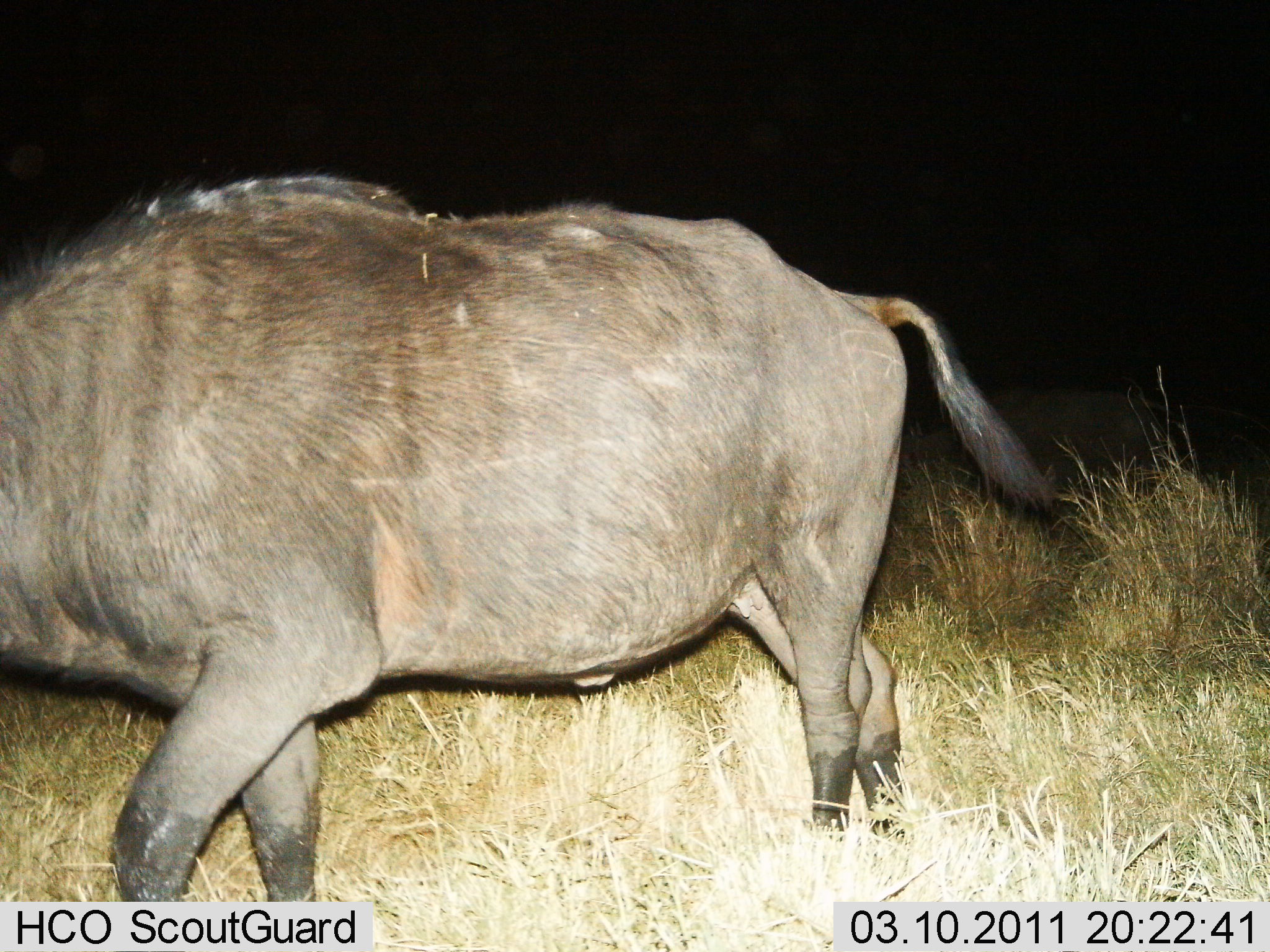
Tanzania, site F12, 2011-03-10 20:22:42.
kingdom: Animalia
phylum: Chordata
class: Mammalia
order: Artiodactyla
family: Bovidae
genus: Connochaetes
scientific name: Connochaetes taurinus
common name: blue wildebeest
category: wildebeest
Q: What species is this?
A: Wildebeest (blue wildebeest) (Connochaetes taurinus).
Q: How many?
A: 1.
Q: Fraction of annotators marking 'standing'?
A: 33%.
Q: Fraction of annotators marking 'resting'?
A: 0%.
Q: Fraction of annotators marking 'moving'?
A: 67%.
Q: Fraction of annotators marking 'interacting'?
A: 0%.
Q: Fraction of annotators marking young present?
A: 0%.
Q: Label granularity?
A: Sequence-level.